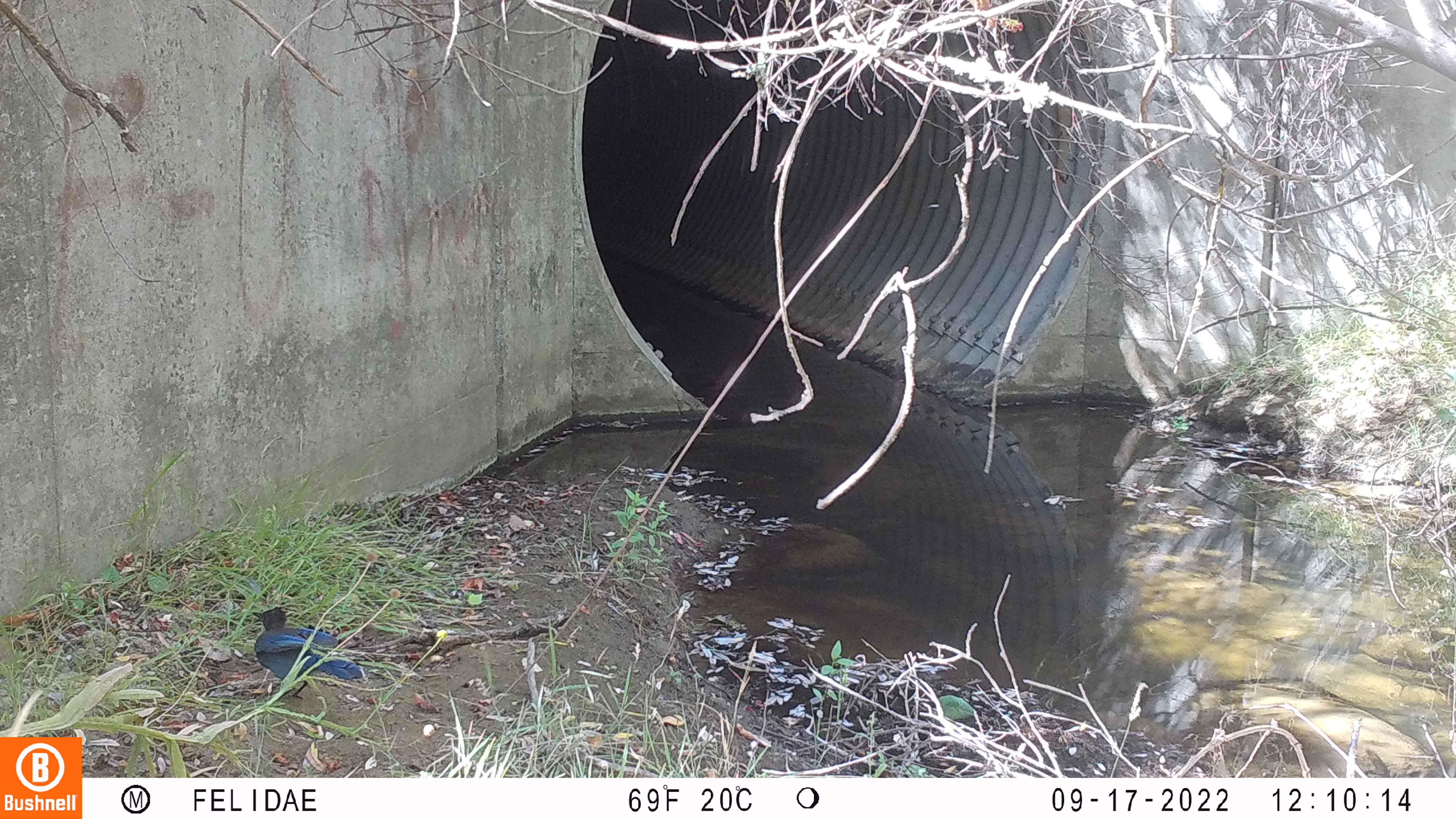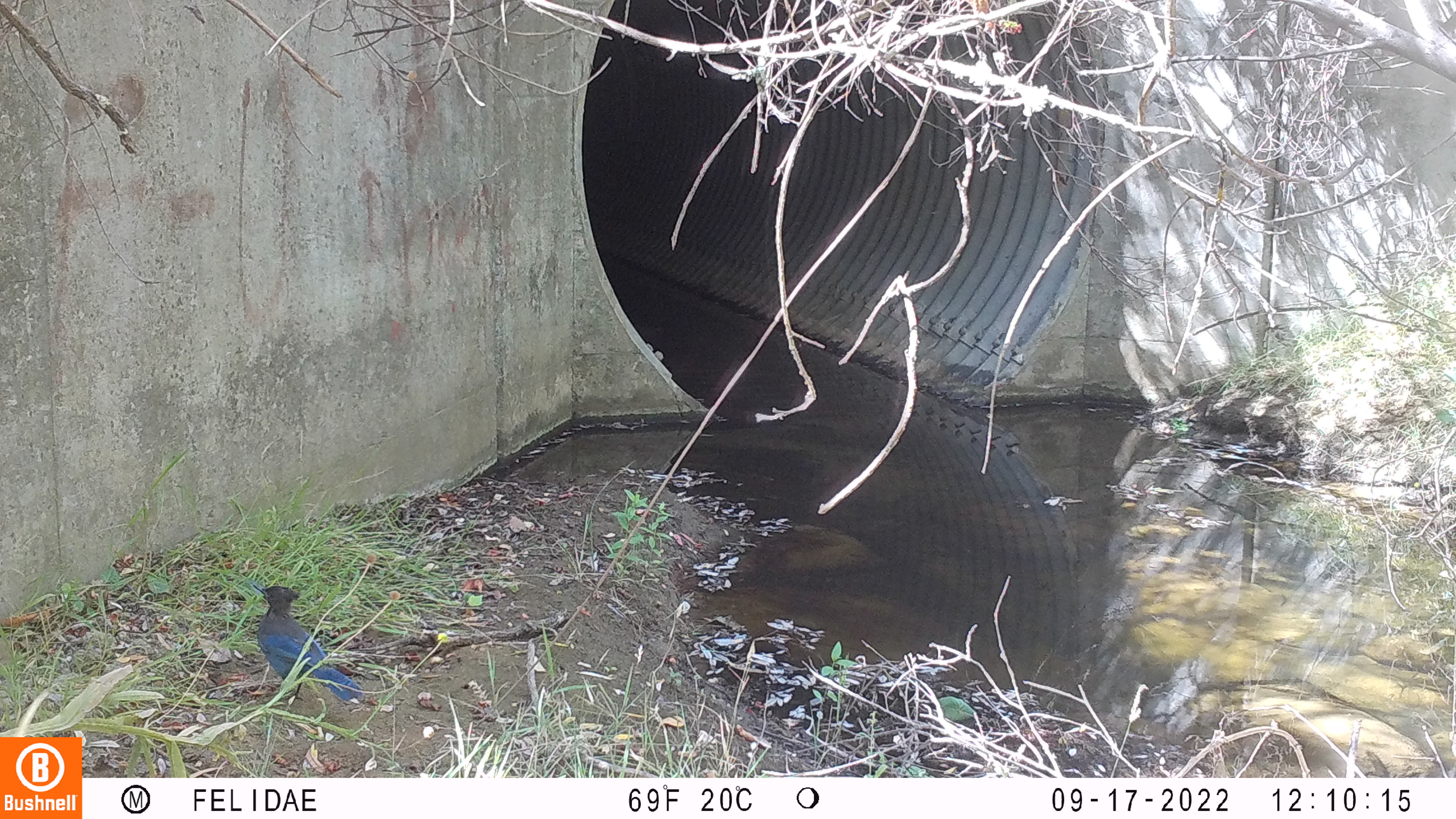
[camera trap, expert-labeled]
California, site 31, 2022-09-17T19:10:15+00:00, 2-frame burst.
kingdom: Animalia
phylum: Chordata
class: Aves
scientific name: Aves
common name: bird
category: unknown bird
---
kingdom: Animalia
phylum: Chordata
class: Aves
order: Passeriformes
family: Corvidae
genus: Cyanocitta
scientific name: Cyanocitta stelleri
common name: steller's jay